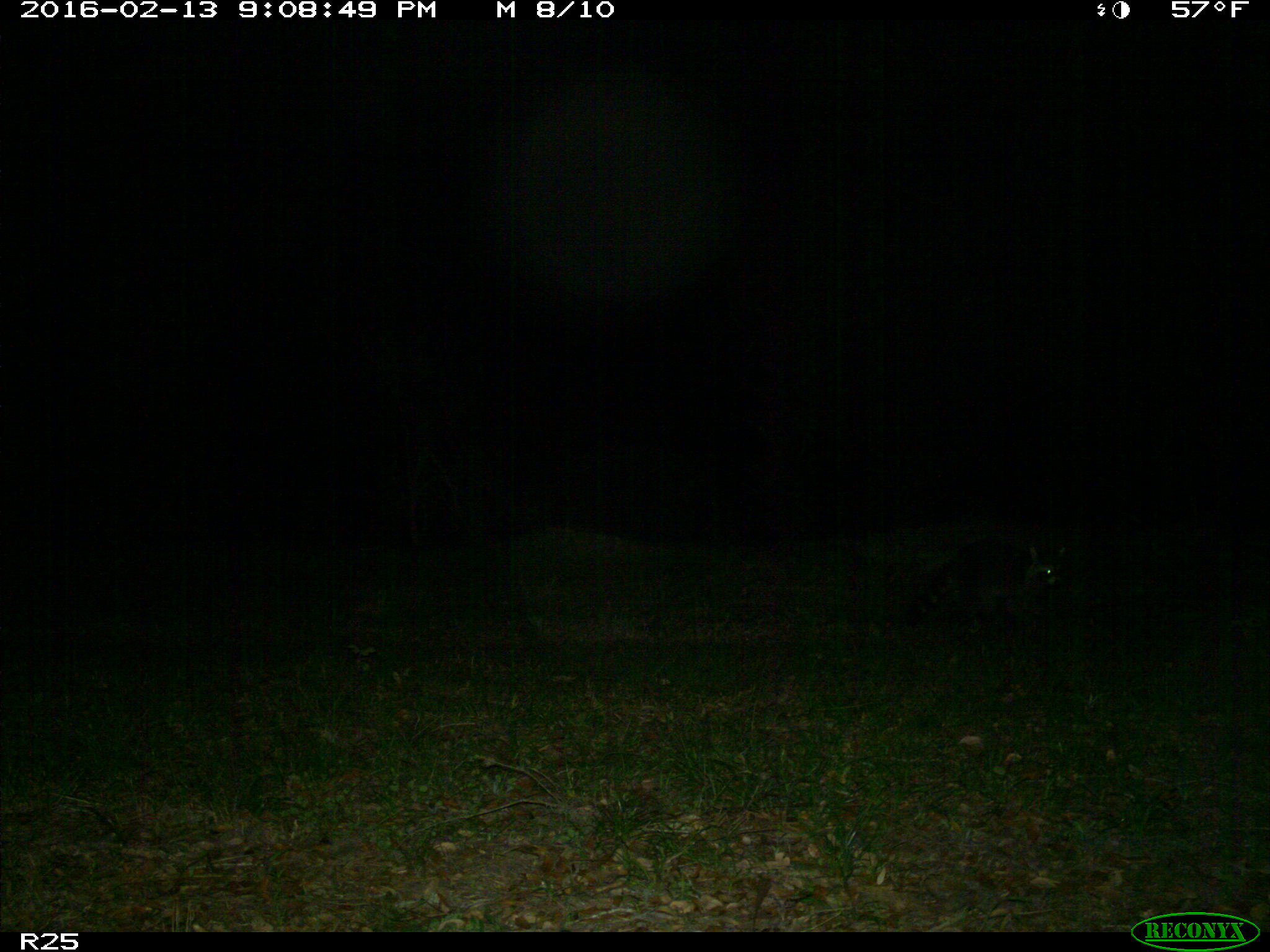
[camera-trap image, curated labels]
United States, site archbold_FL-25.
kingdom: Animalia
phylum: Chordata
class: Mammalia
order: Carnivora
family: Procyonidae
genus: Procyon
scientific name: Procyon lotor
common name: common raccoon